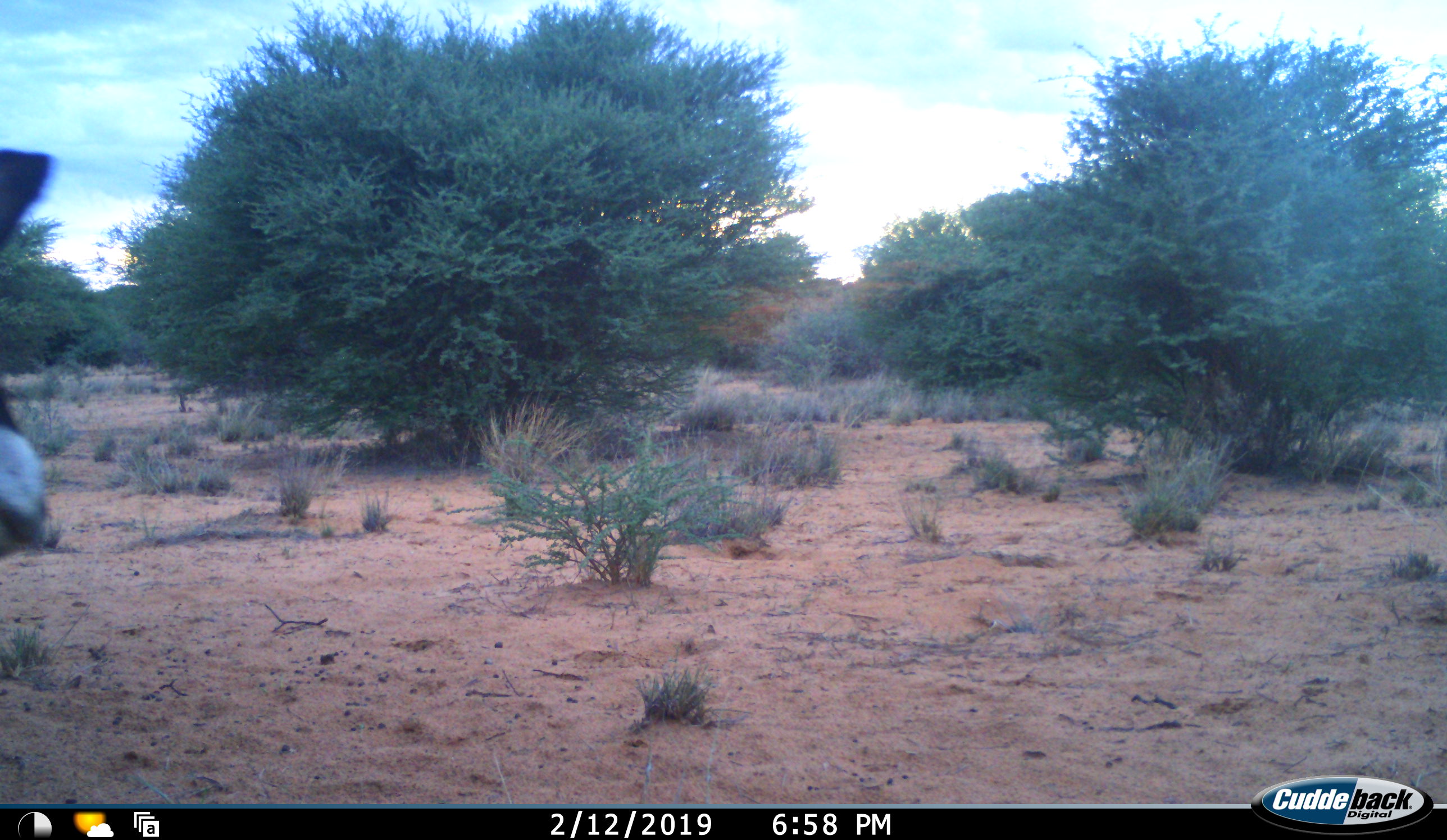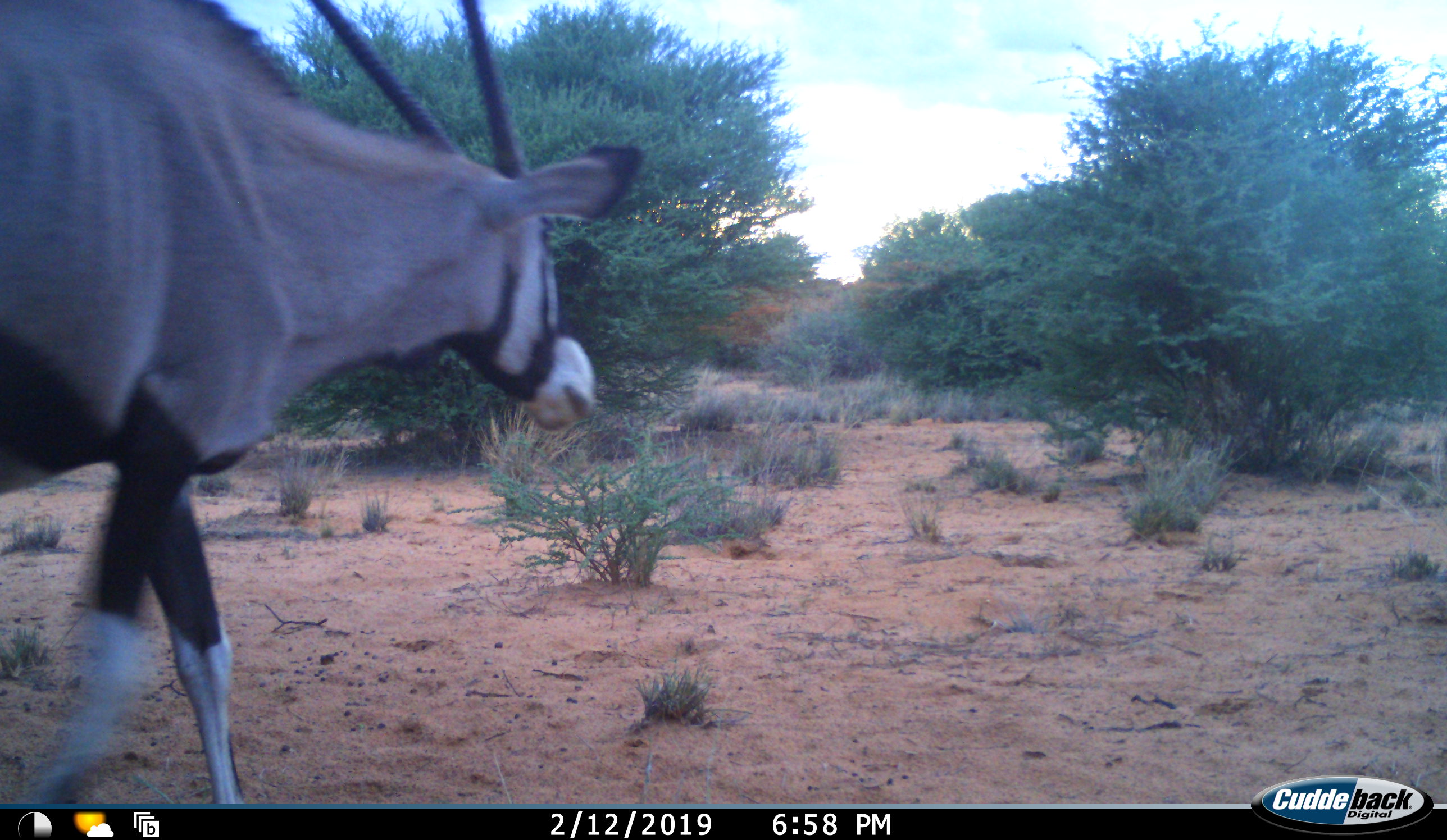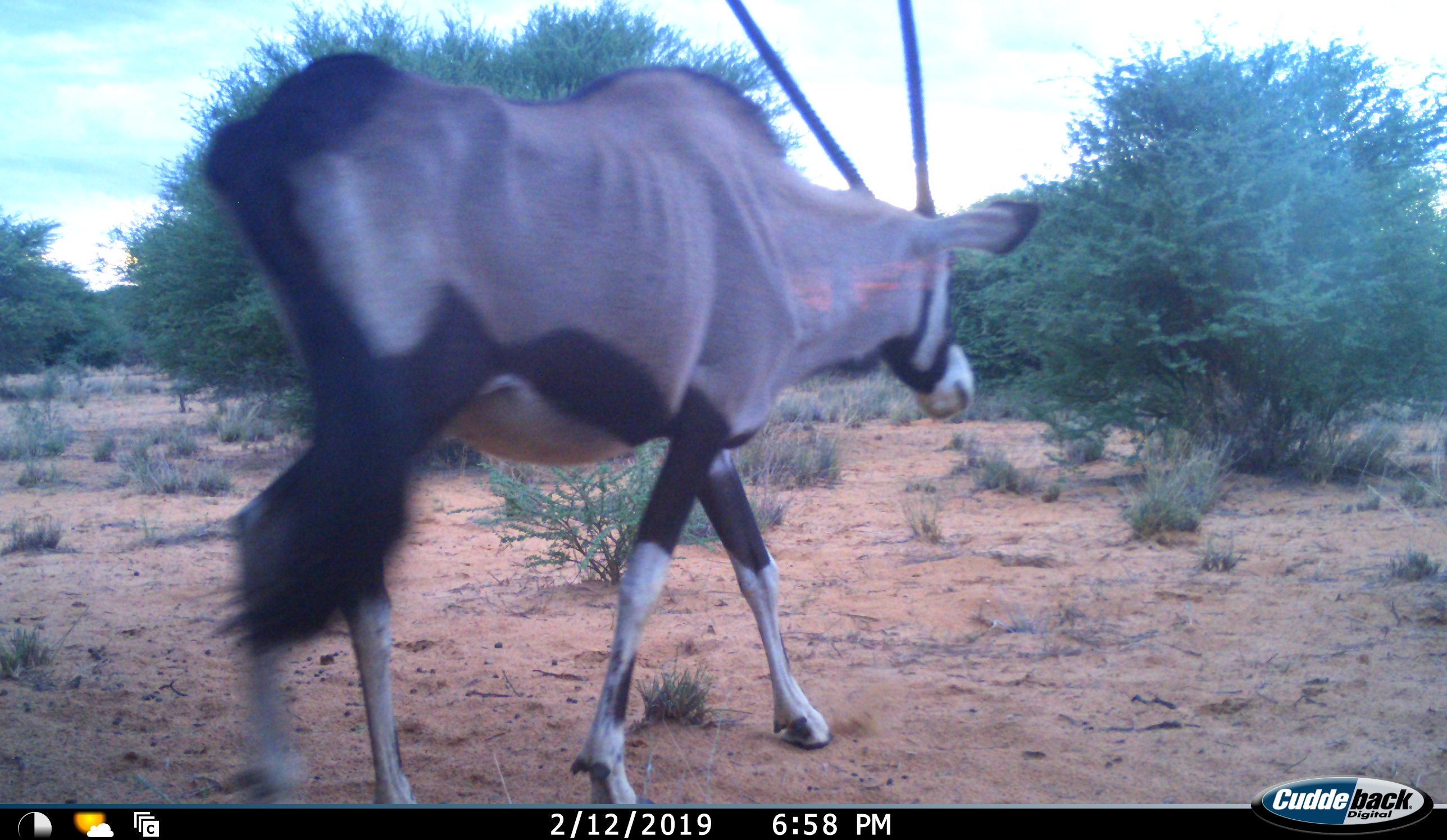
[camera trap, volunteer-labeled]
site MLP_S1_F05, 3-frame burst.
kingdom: Animalia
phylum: Chordata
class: Mammalia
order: Artiodactyla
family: Bovidae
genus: Oryx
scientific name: Oryx gazella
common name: gemsbok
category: oryx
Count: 1.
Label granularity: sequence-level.